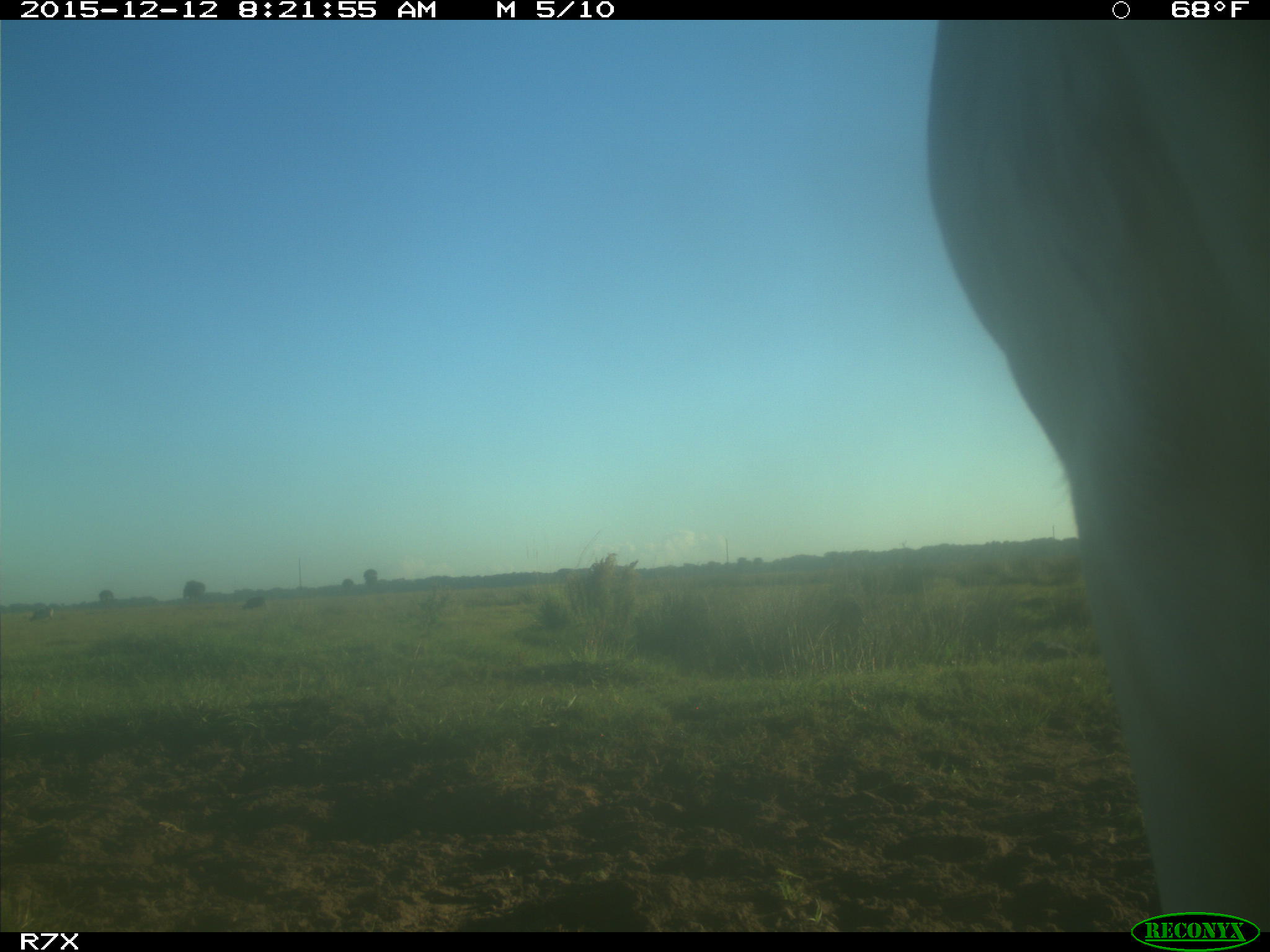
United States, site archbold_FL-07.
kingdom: Animalia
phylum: Chordata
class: Mammalia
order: Artiodactyla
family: Bovidae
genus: Bos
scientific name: Bos taurus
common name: domestic cow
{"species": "Bos taurus (domestic cow)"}